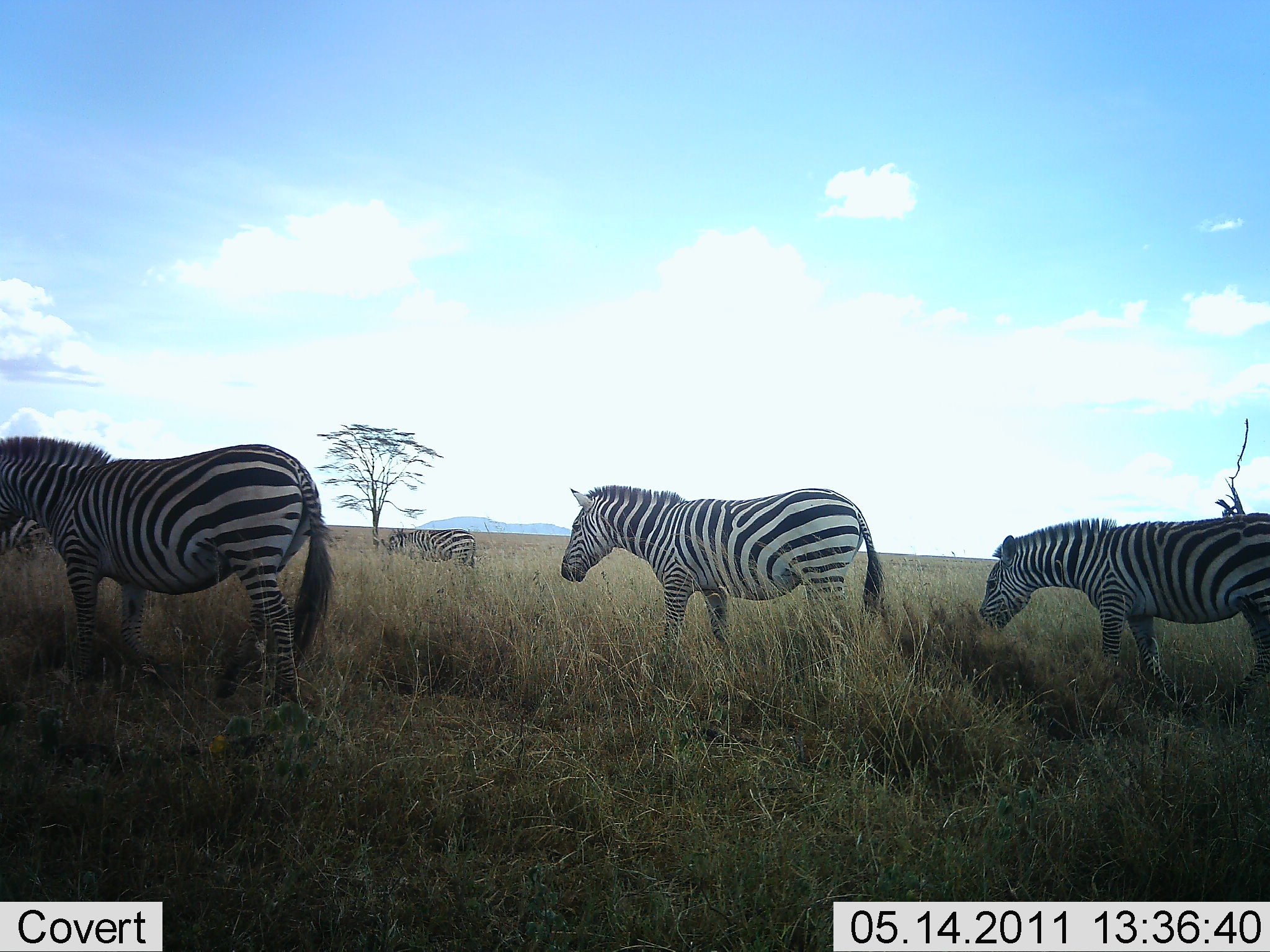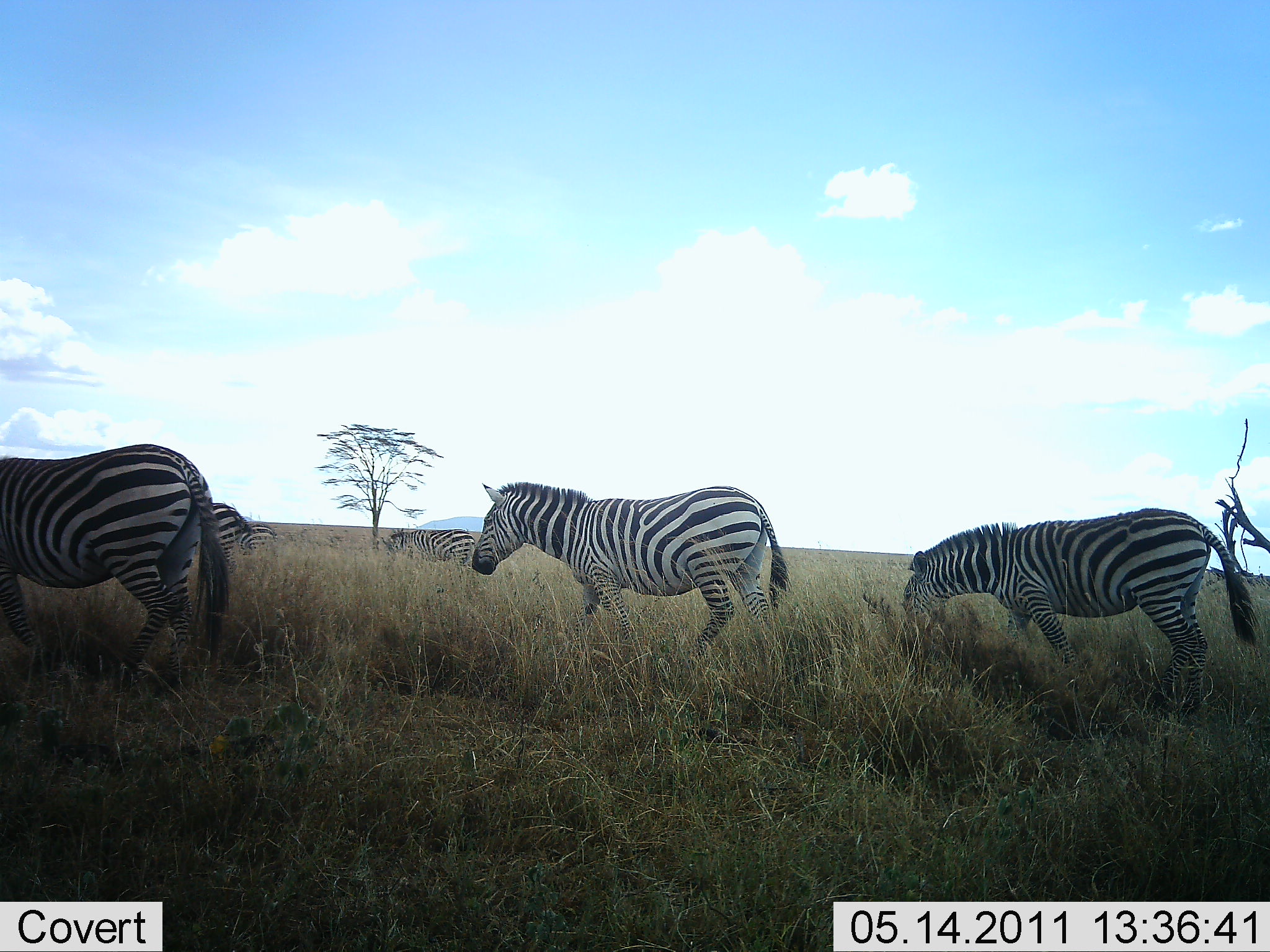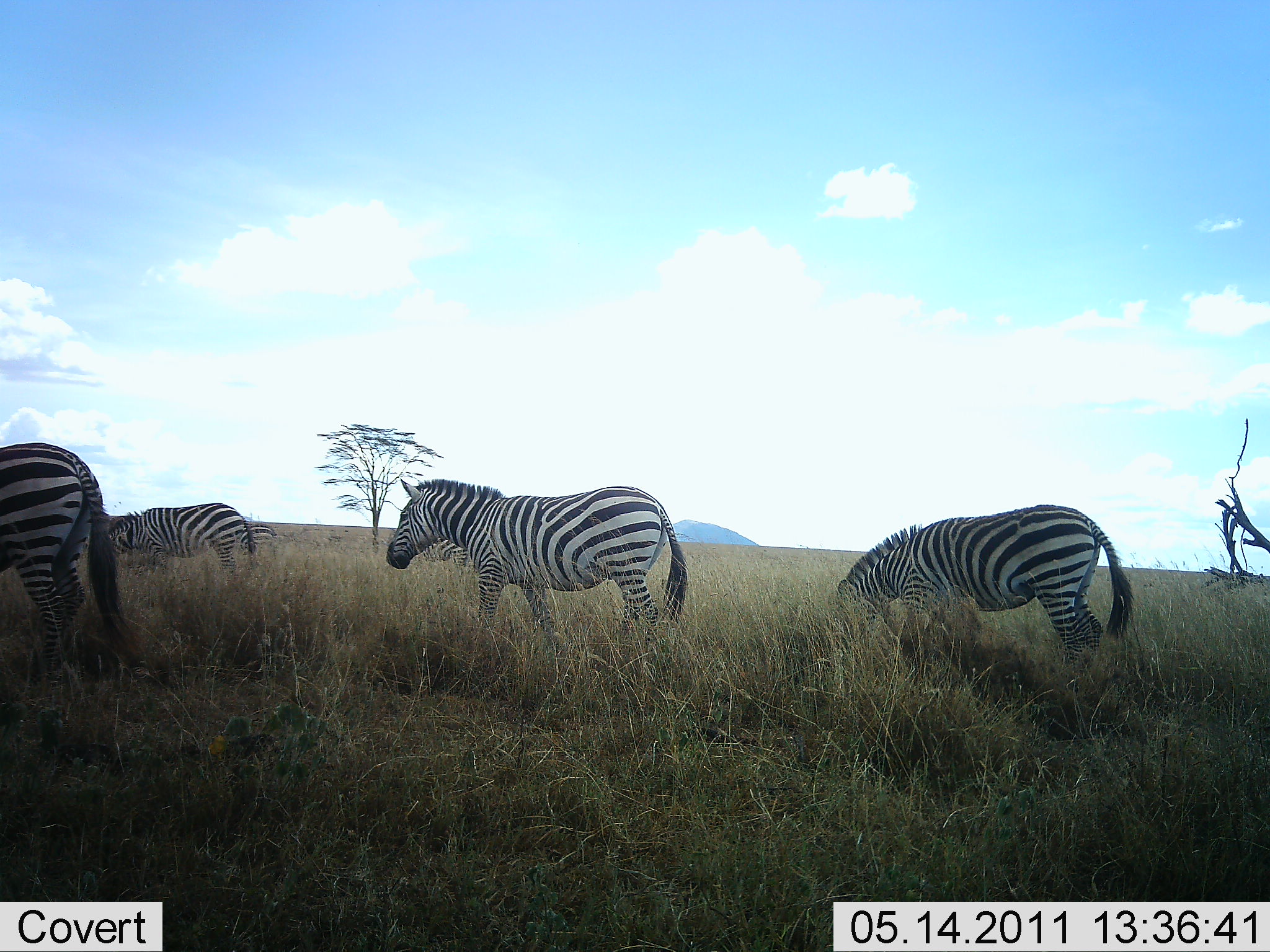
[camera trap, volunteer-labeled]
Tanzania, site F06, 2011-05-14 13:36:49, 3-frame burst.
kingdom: Animalia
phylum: Chordata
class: Mammalia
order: Perissodactyla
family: Equidae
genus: Equus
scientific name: Equus quagga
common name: plains zebra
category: zebra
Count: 5.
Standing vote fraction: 20%.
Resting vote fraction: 0%.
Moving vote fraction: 90%.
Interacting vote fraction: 0%.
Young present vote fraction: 0%.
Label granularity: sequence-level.